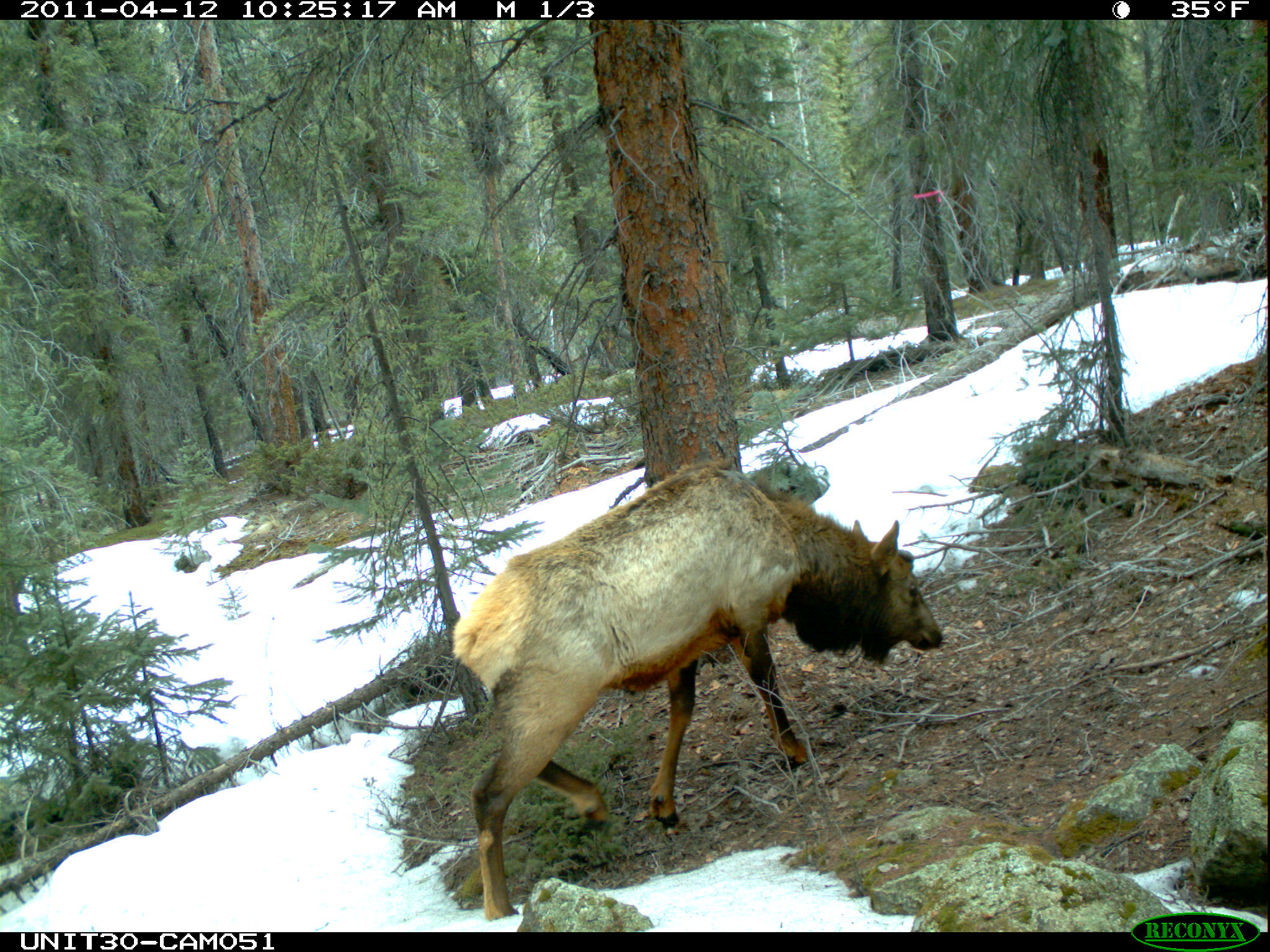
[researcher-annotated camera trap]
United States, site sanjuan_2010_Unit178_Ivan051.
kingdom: Animalia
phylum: Chordata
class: Mammalia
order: Artiodactyla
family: Cervidae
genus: Cervus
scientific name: Cervus elaphus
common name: red deer